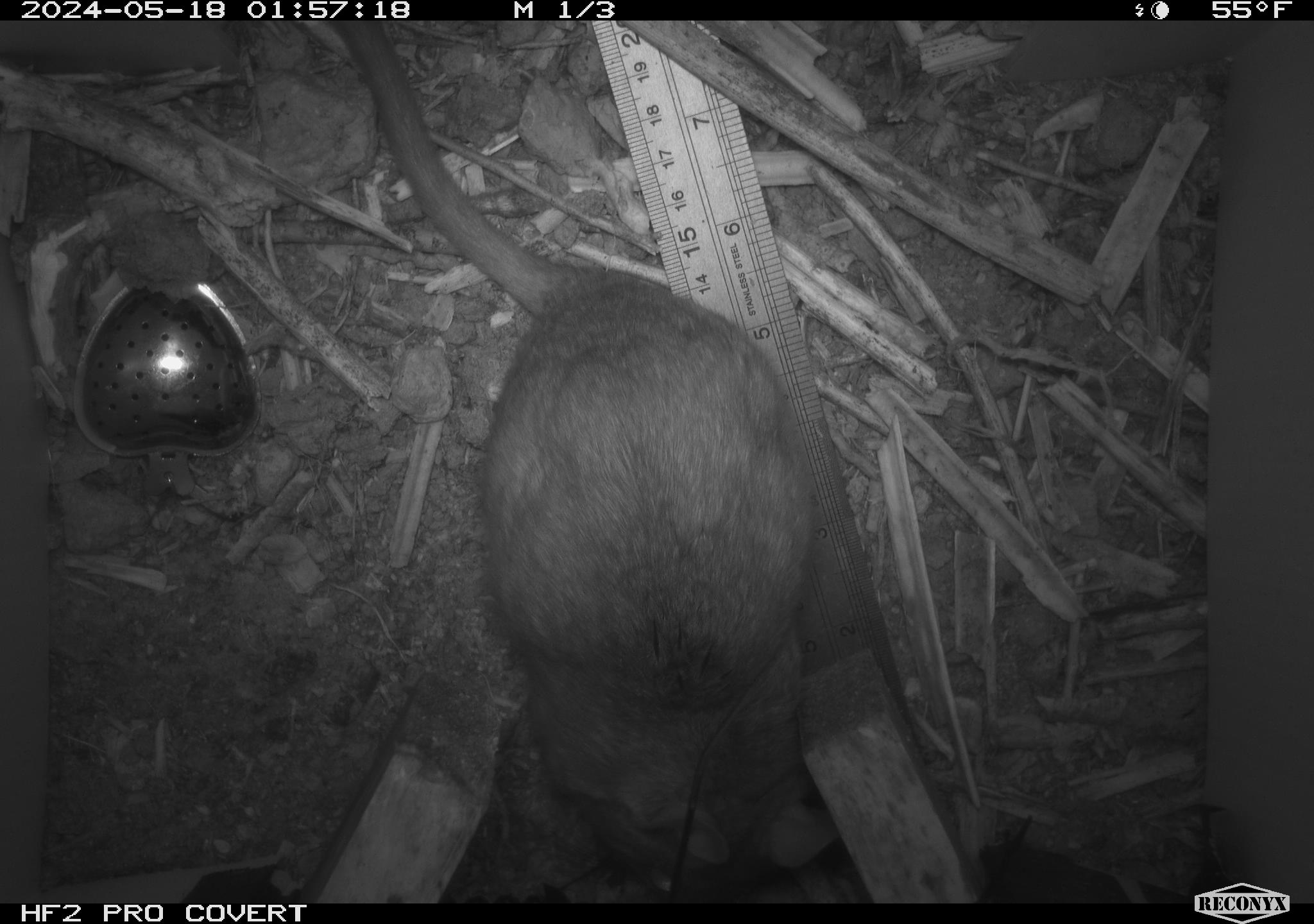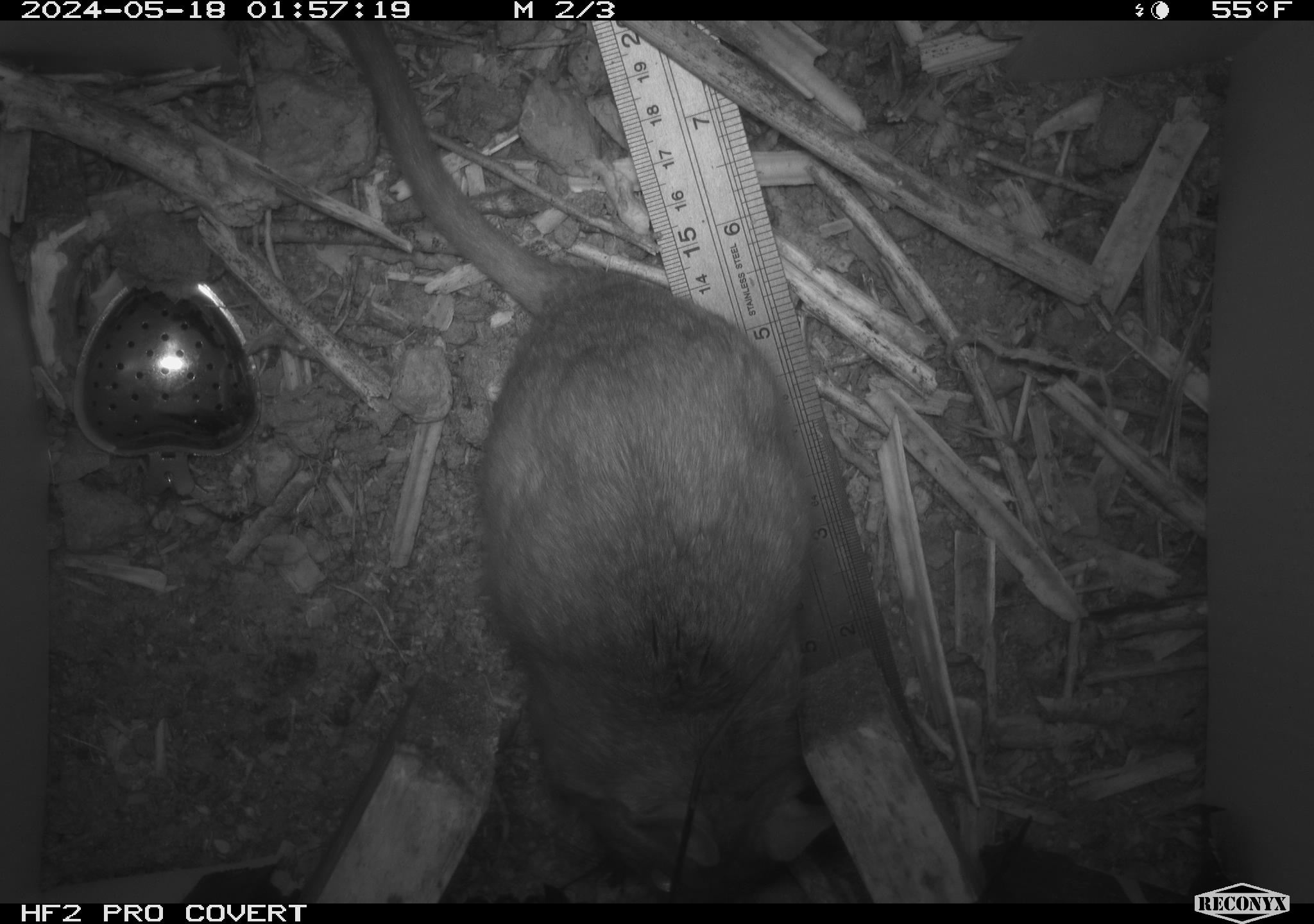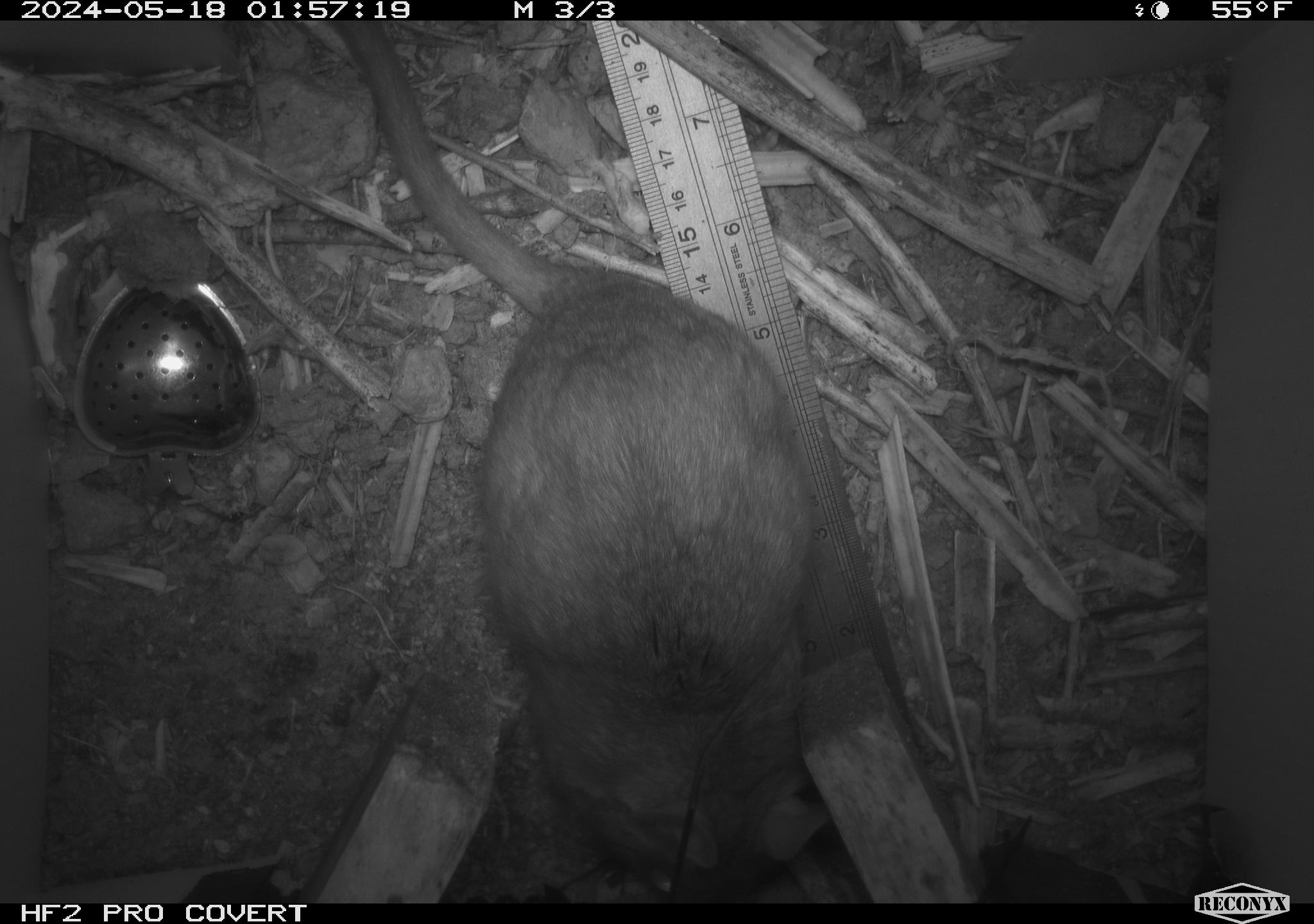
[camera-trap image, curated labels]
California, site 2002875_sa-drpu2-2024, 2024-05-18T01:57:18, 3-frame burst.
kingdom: Animalia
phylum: Chordata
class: Mammalia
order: Rodentia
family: Cricetidae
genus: Neotoma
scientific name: Neotoma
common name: pack rat or woodrat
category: neotoma species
Neotoma species (pack rat or woodrat) (Neotoma).